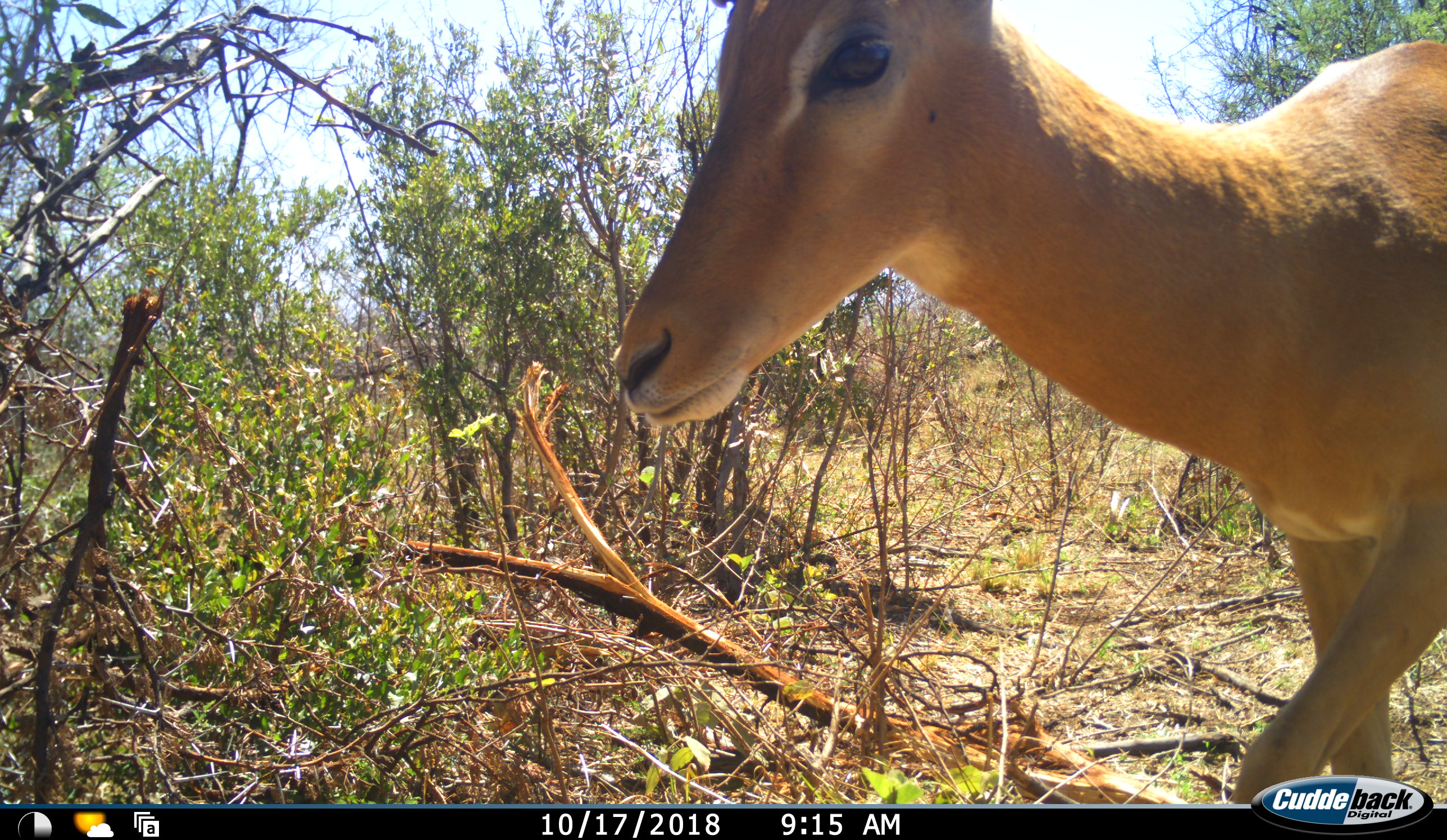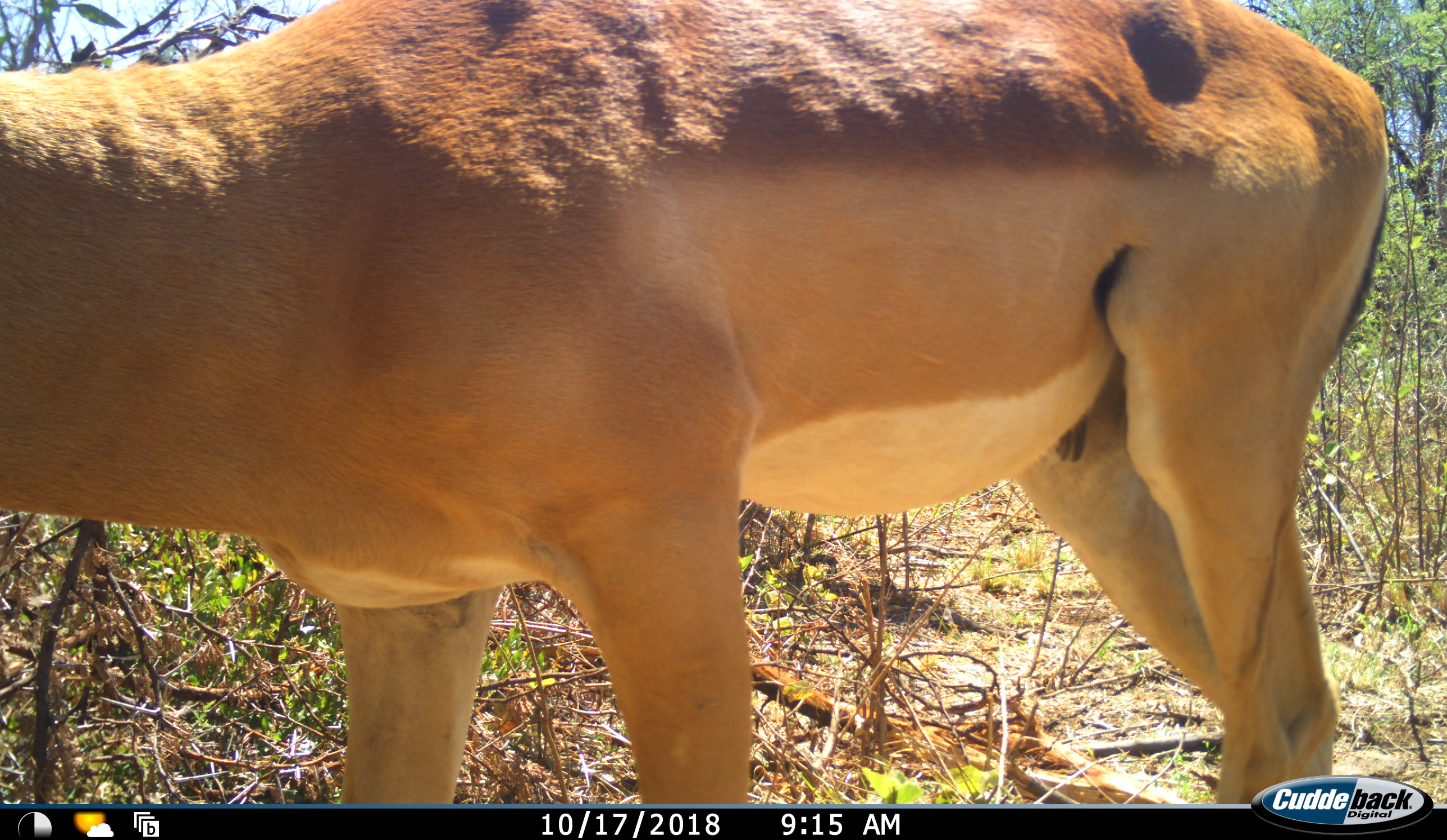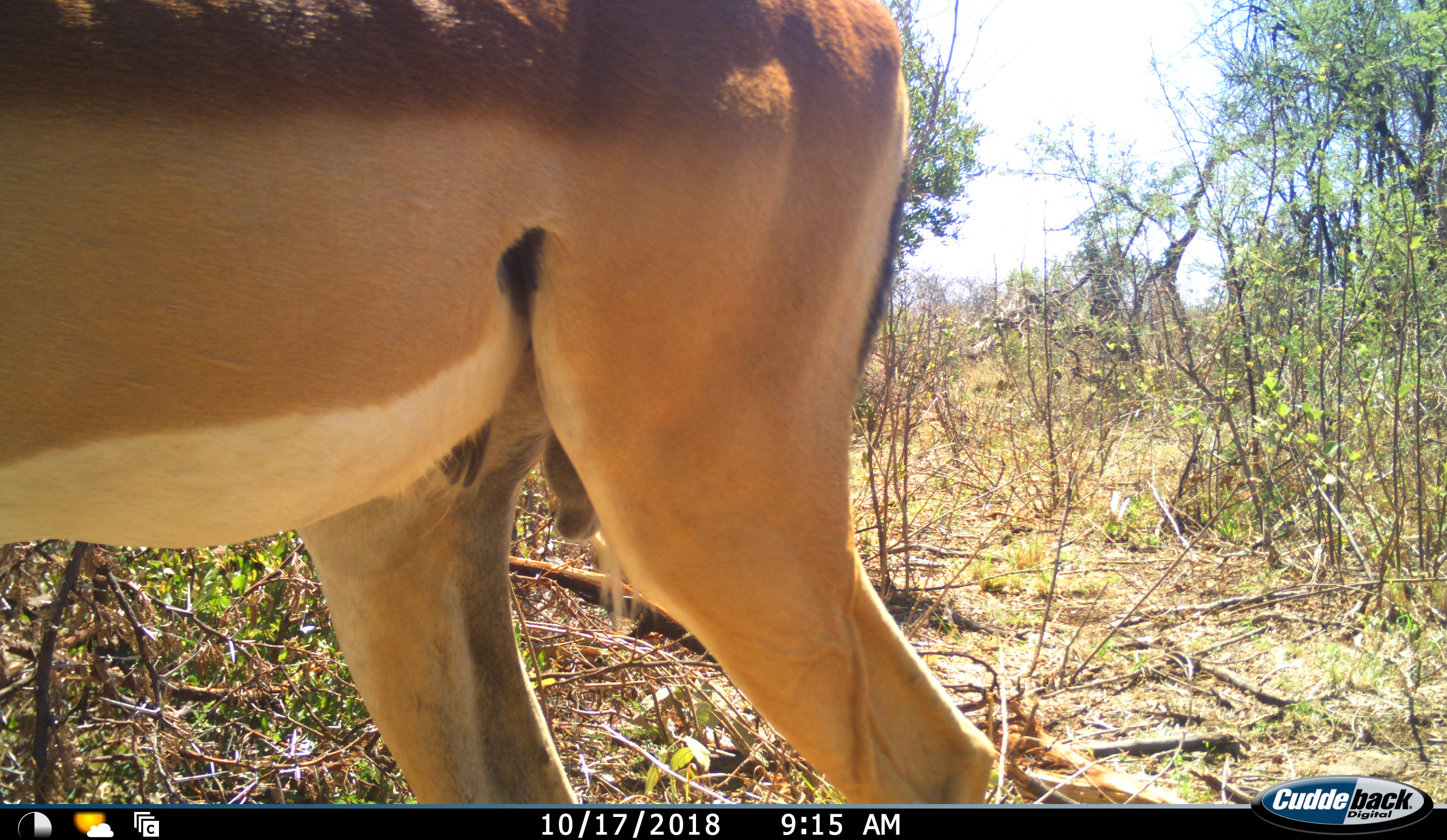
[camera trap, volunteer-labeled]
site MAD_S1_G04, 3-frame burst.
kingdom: Animalia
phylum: Chordata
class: Mammalia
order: Artiodactyla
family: Bovidae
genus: Aepyceros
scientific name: Aepyceros melampus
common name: impala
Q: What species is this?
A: Impala (Aepyceros melampus).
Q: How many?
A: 1.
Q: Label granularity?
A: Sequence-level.